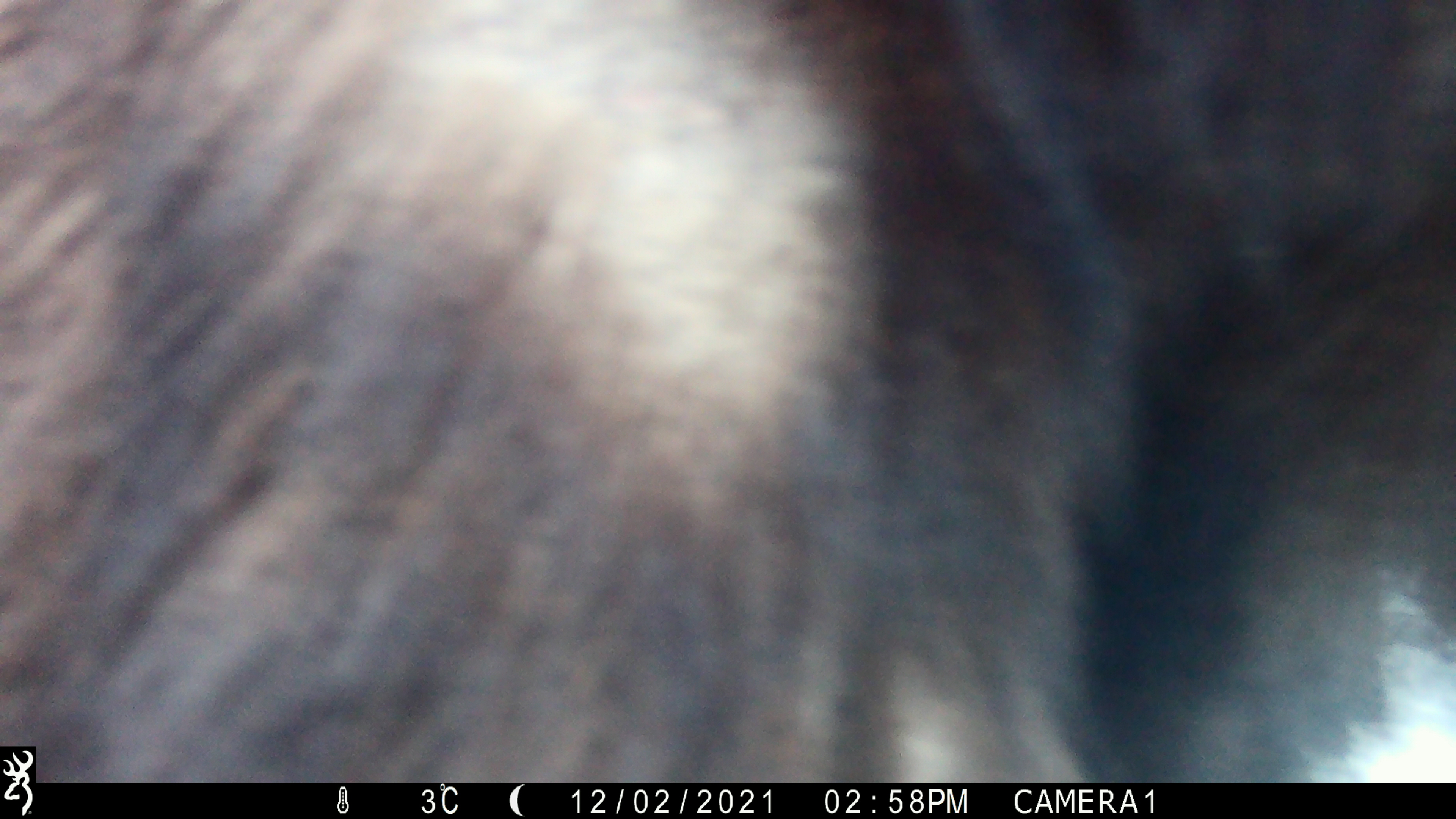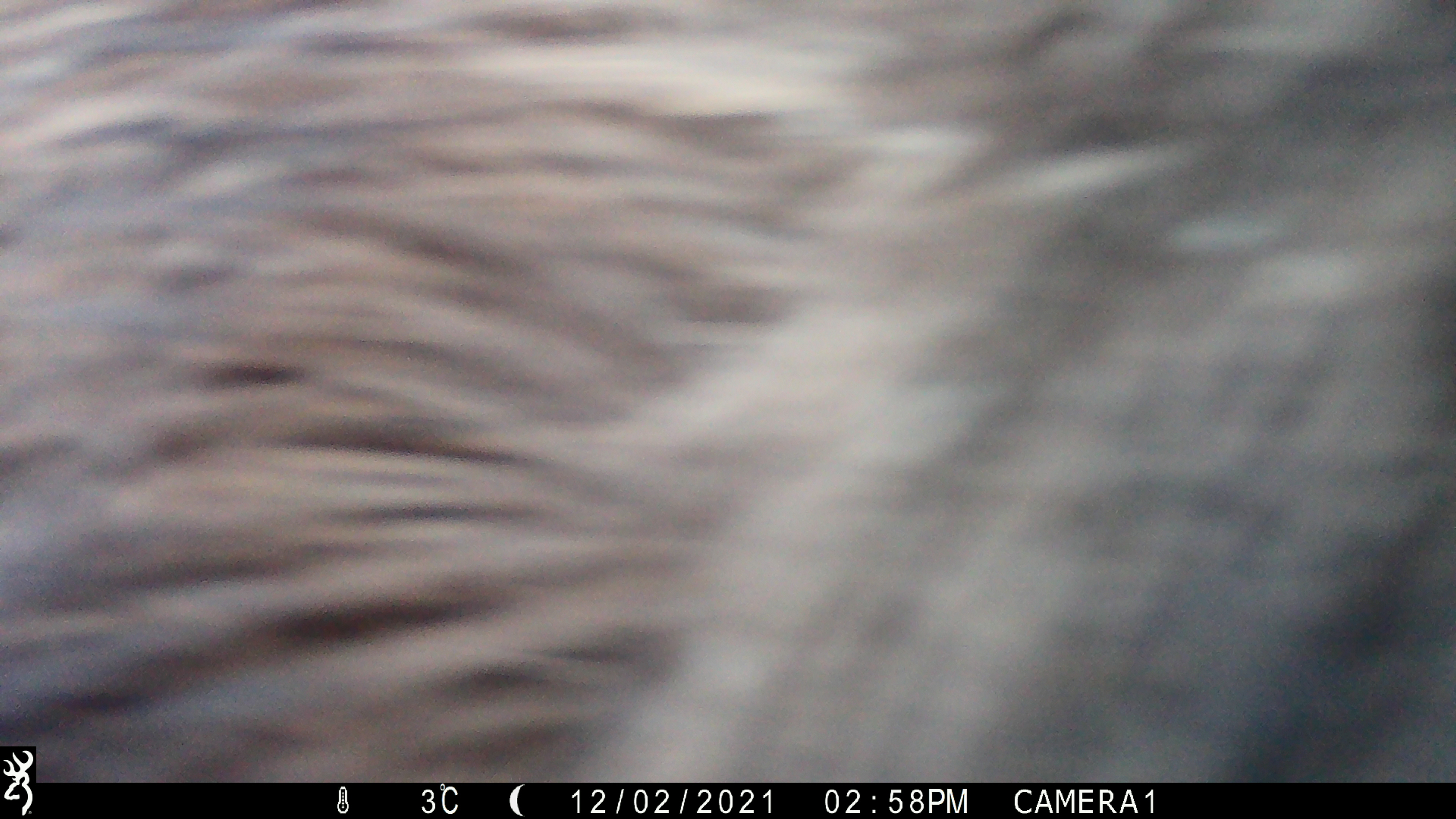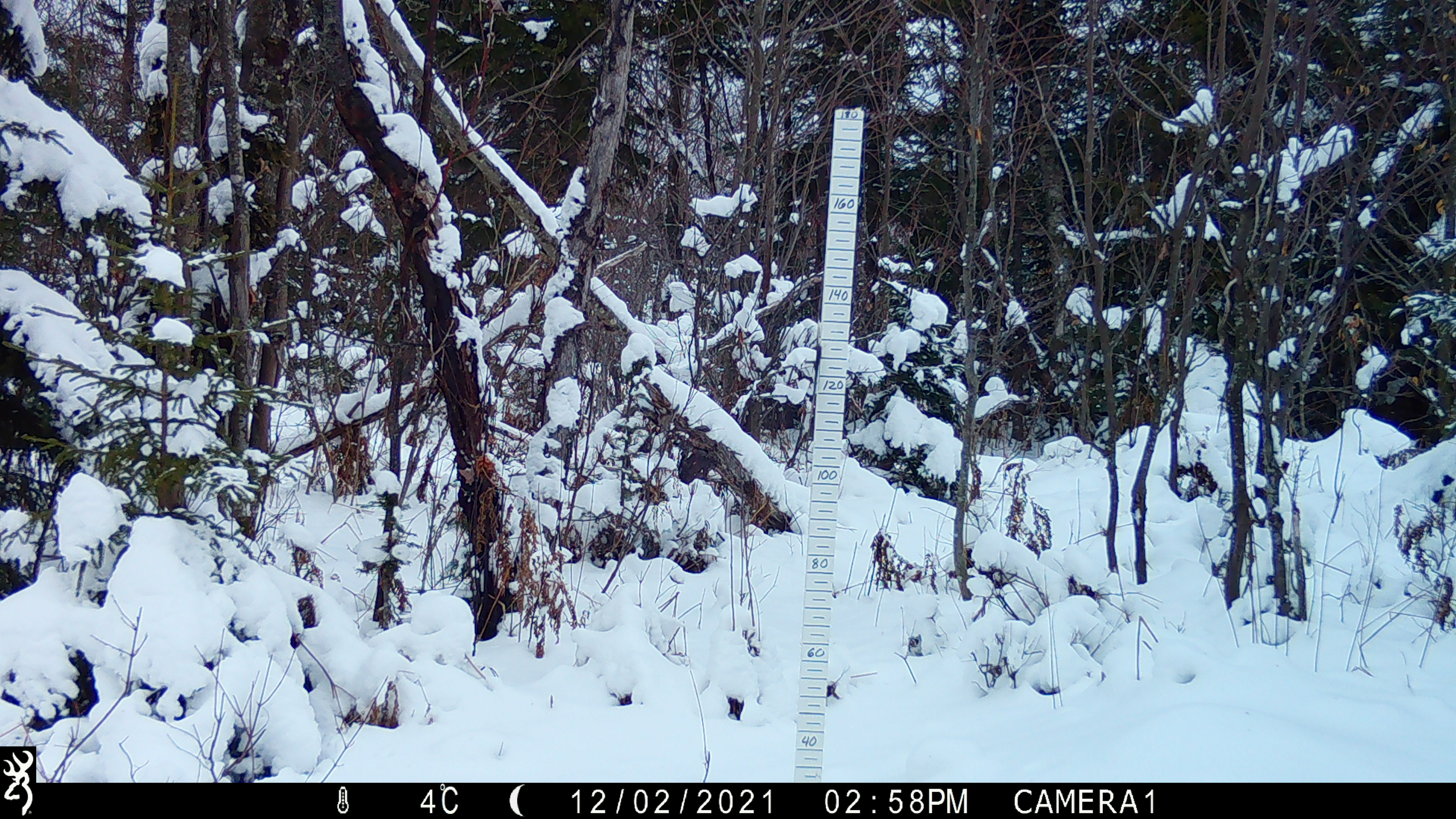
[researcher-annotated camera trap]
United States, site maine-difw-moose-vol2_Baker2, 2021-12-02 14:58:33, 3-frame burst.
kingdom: Animalia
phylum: Chordata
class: Mammalia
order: Artiodactyla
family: Cervidae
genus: Alces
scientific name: Alces alces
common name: moose